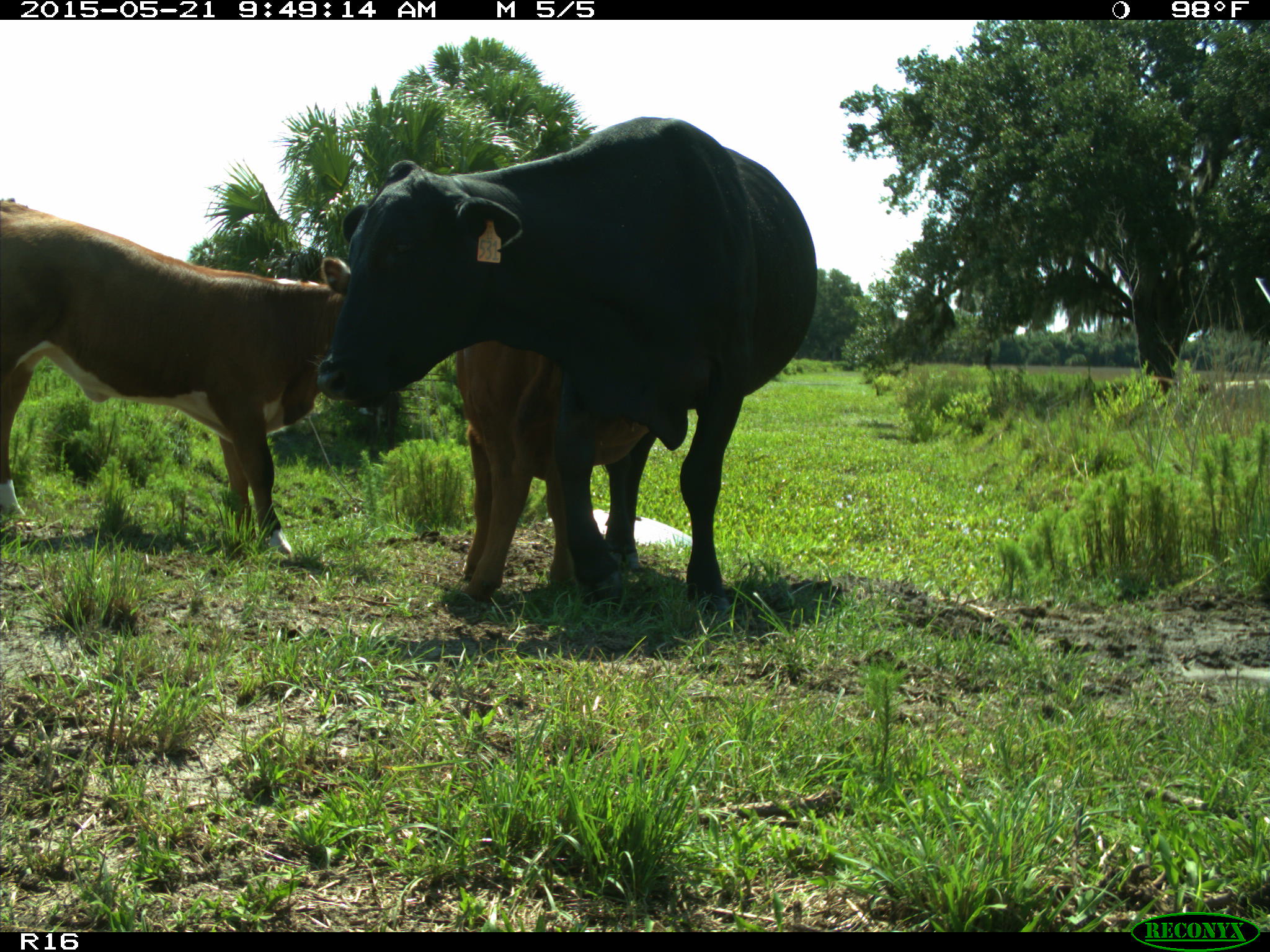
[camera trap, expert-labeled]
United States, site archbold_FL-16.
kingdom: Animalia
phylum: Chordata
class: Mammalia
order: Artiodactyla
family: Bovidae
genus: Bos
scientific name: Bos taurus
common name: domestic cow